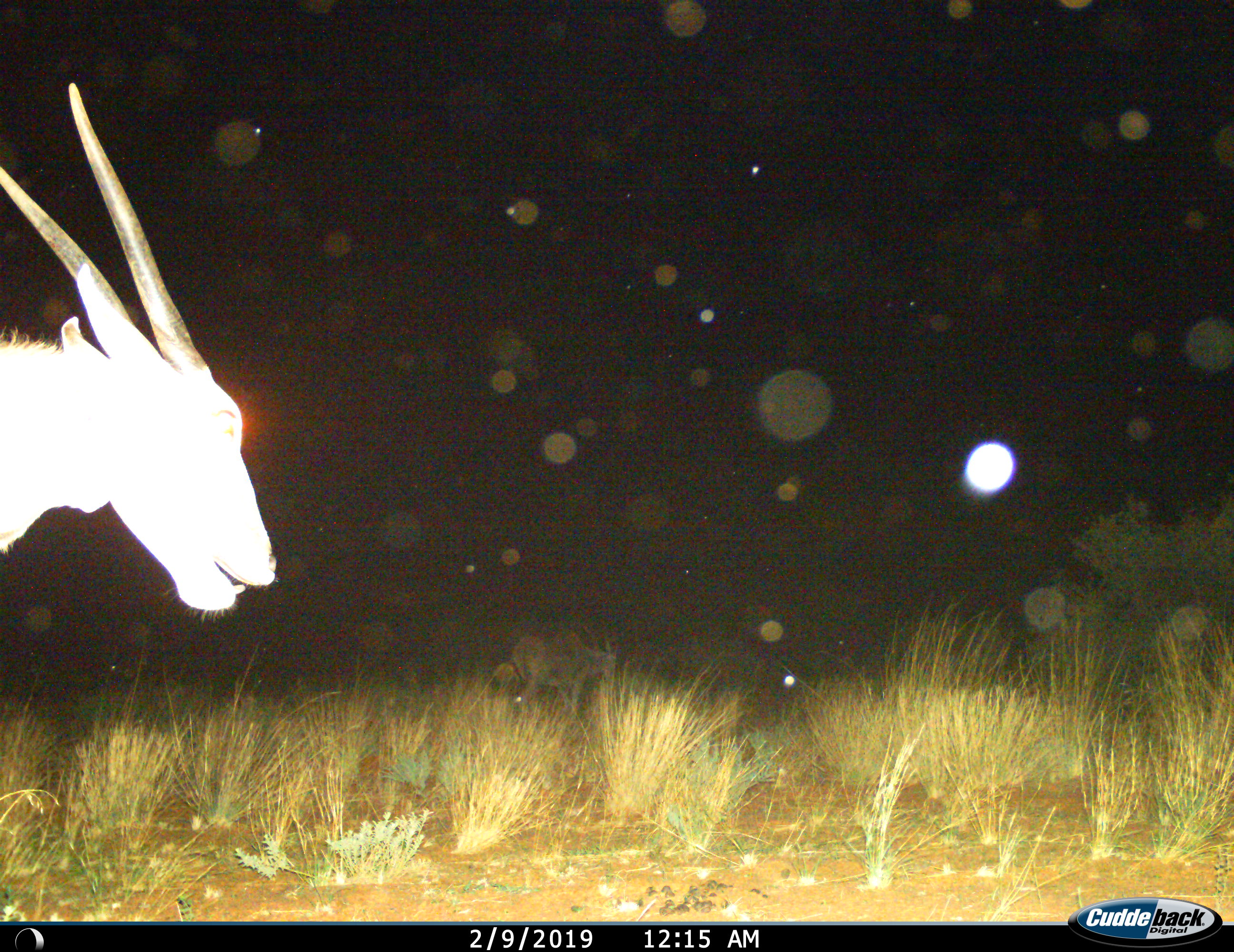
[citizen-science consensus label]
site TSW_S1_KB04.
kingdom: Animalia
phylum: Chordata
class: Mammalia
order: Artiodactyla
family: Bovidae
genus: Tragelaphus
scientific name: Tragelaphus oryx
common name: eland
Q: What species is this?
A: Eland (Tragelaphus oryx).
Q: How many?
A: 2.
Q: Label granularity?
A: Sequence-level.